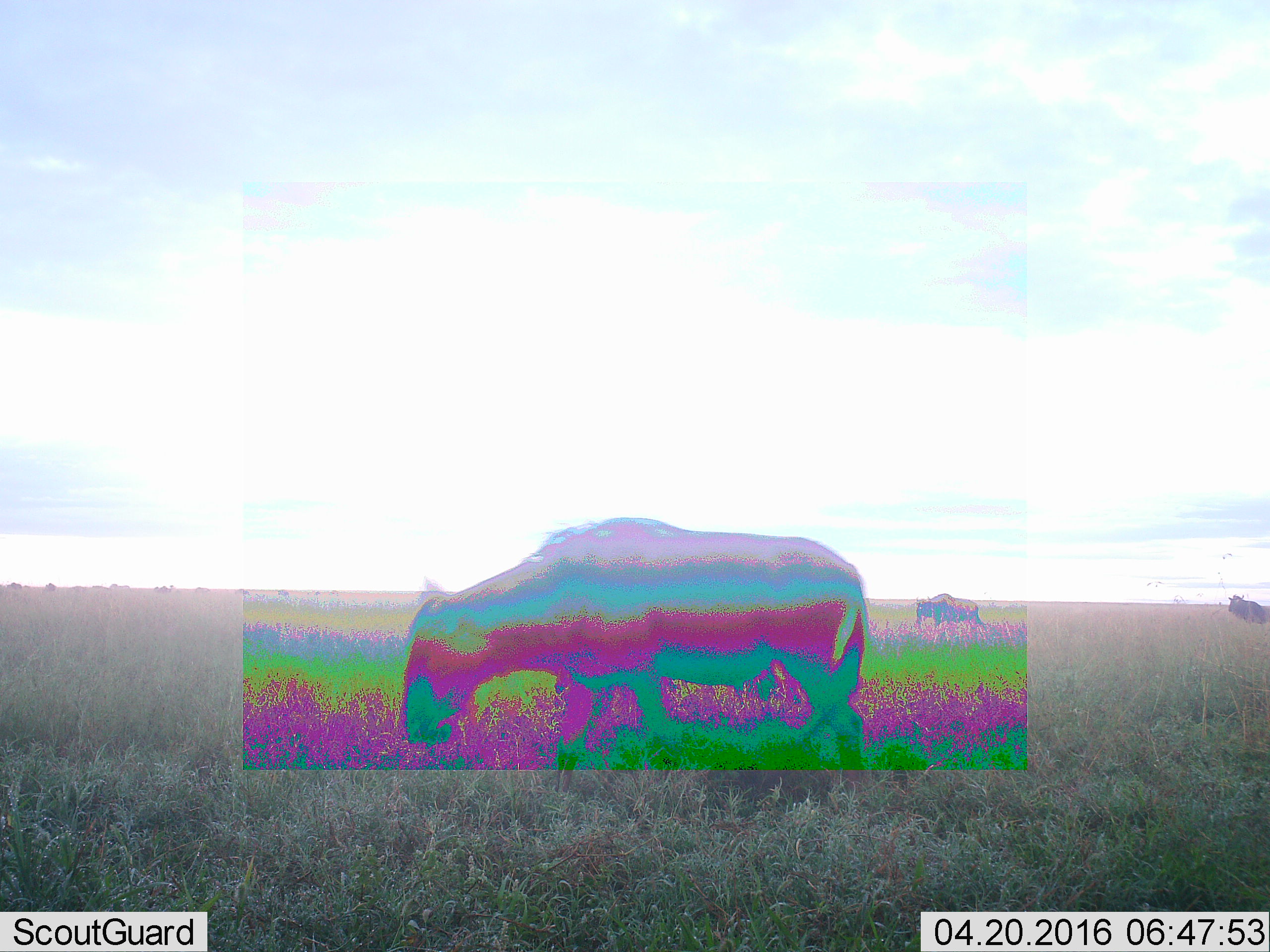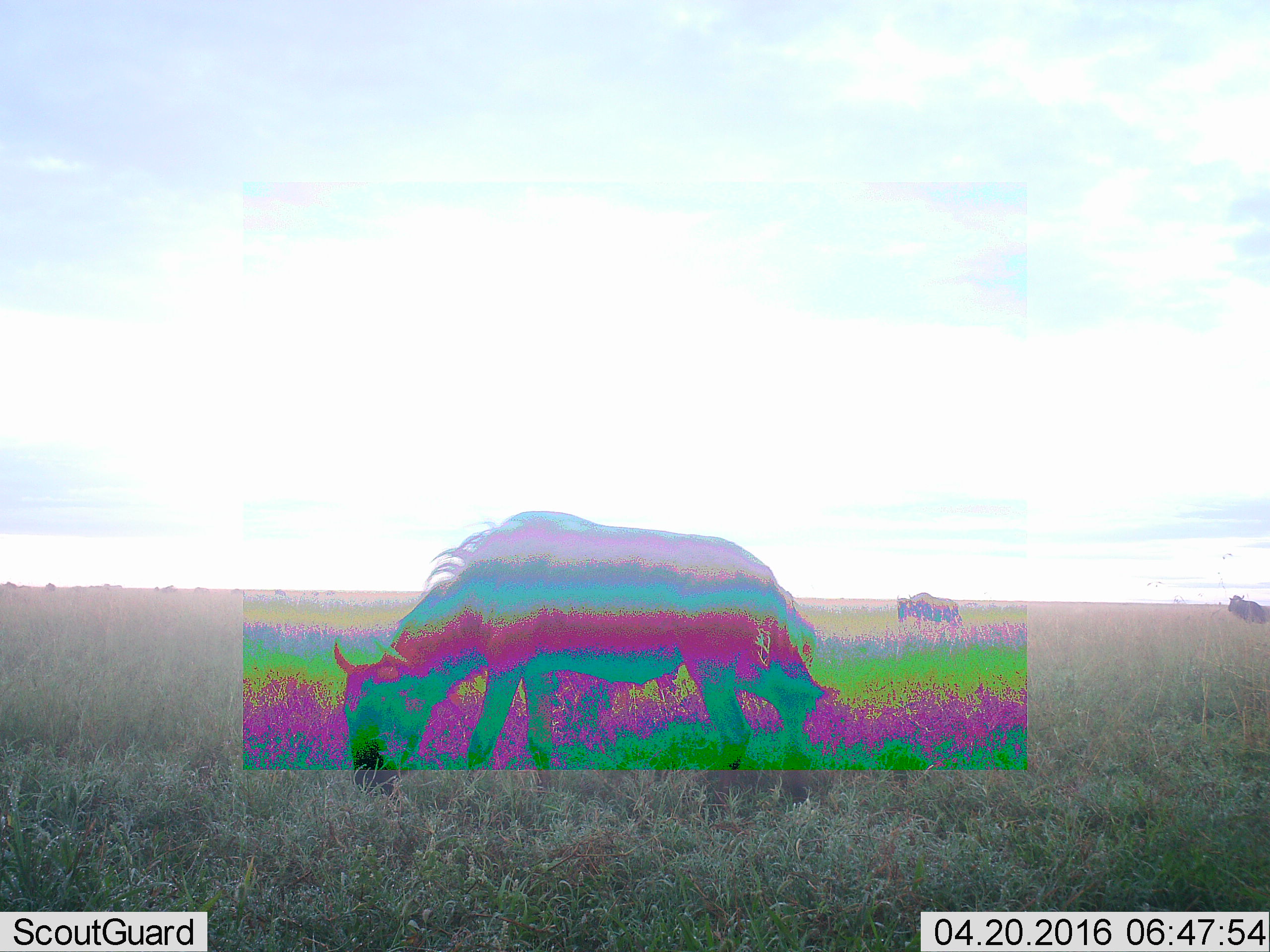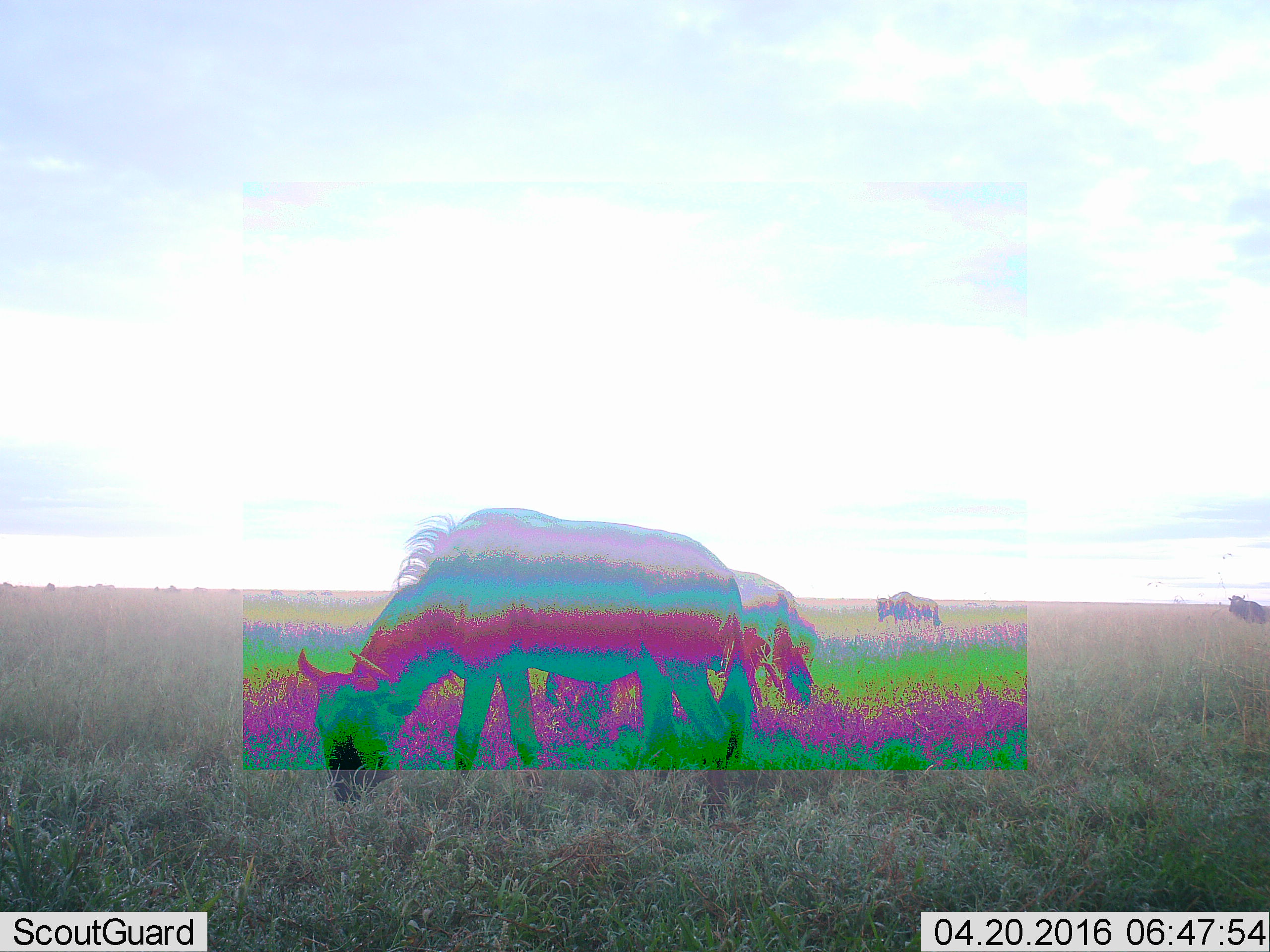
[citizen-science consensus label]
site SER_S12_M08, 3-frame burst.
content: unidentified animal